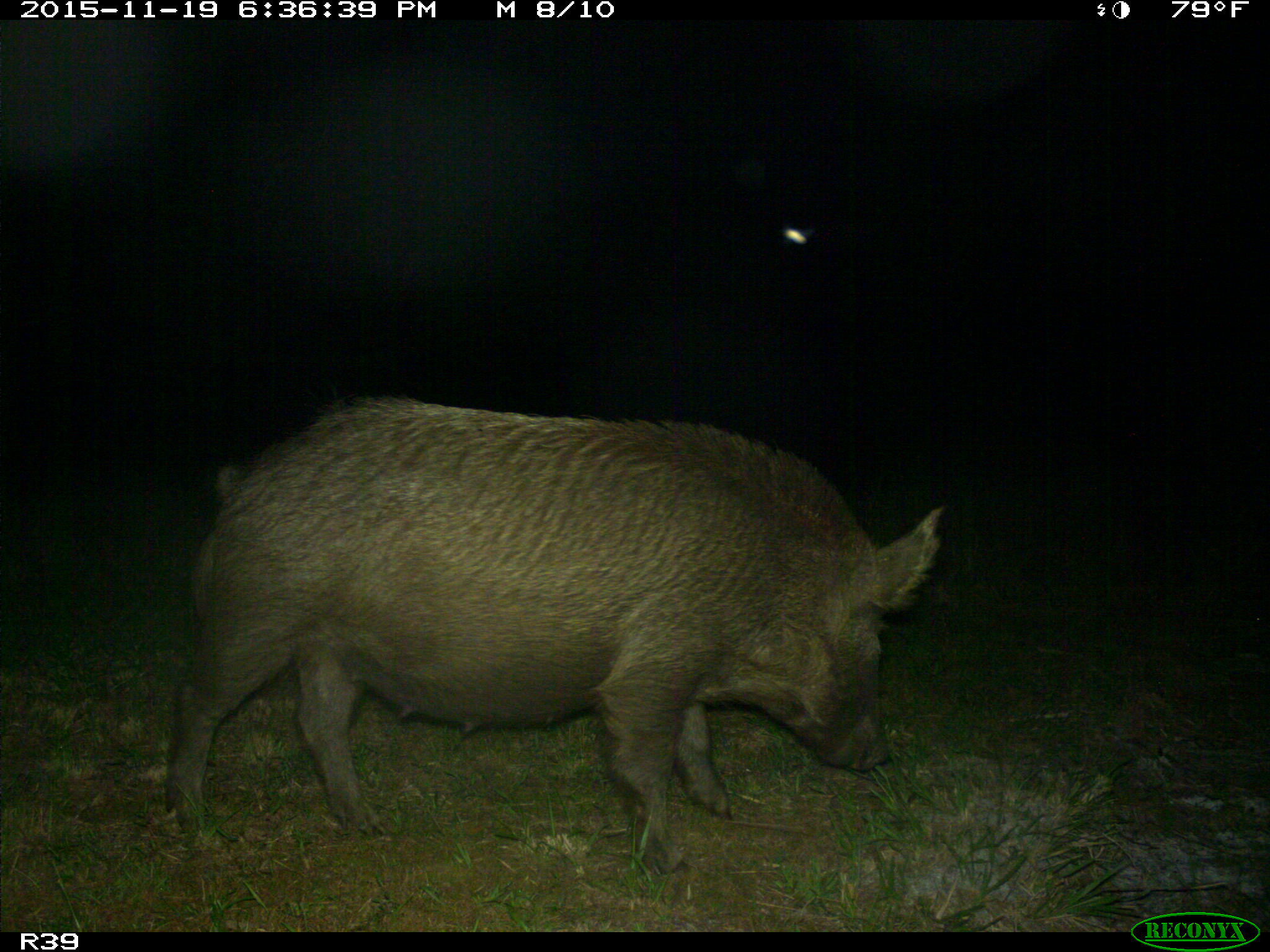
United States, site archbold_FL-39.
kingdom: Animalia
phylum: Chordata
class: Mammalia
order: Artiodactyla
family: Suidae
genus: Sus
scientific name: Sus scrofa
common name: wild boar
Sus scrofa (wild boar).